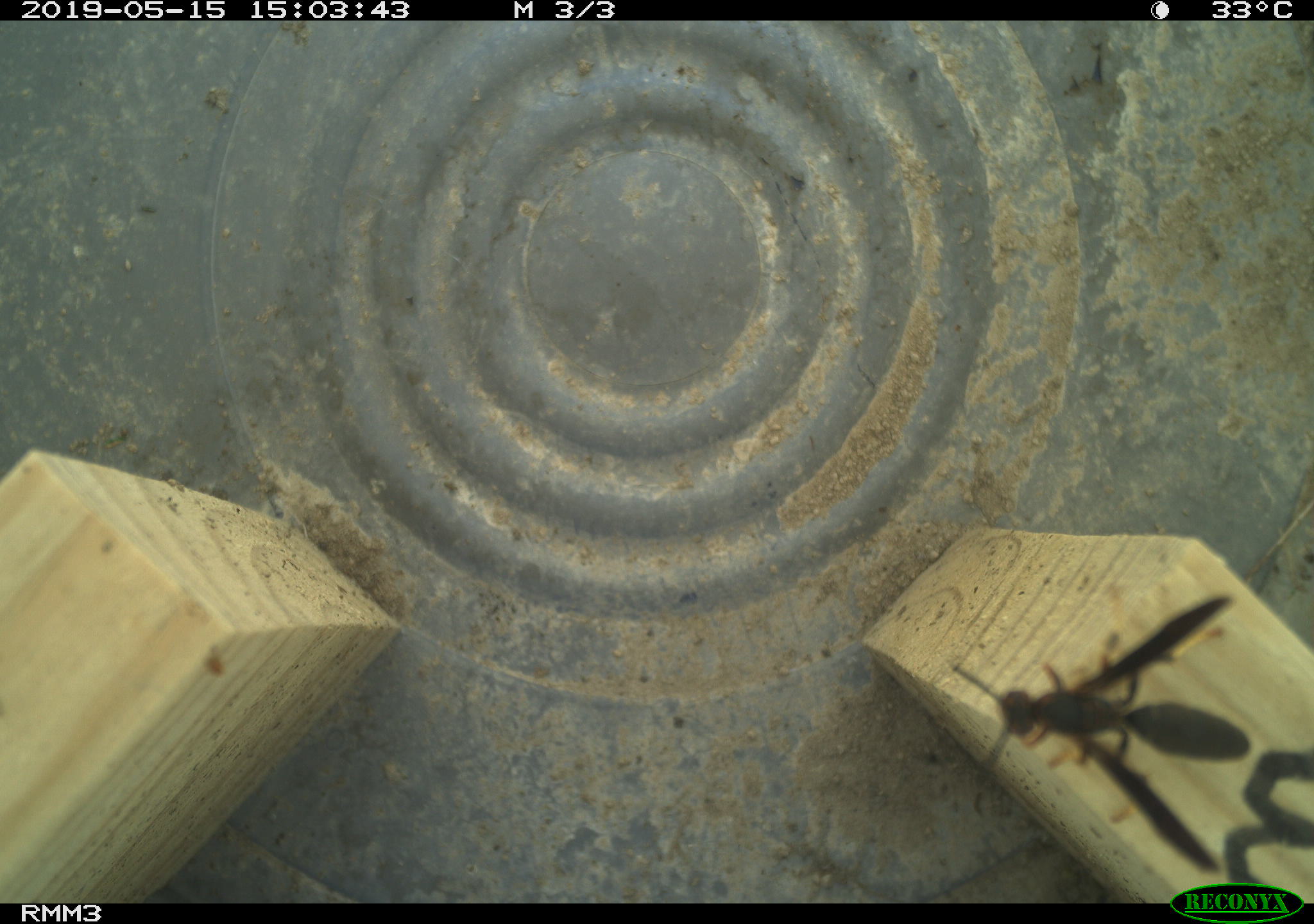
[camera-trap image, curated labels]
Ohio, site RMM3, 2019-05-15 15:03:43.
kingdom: Animalia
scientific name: Animalia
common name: animal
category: invertebrate